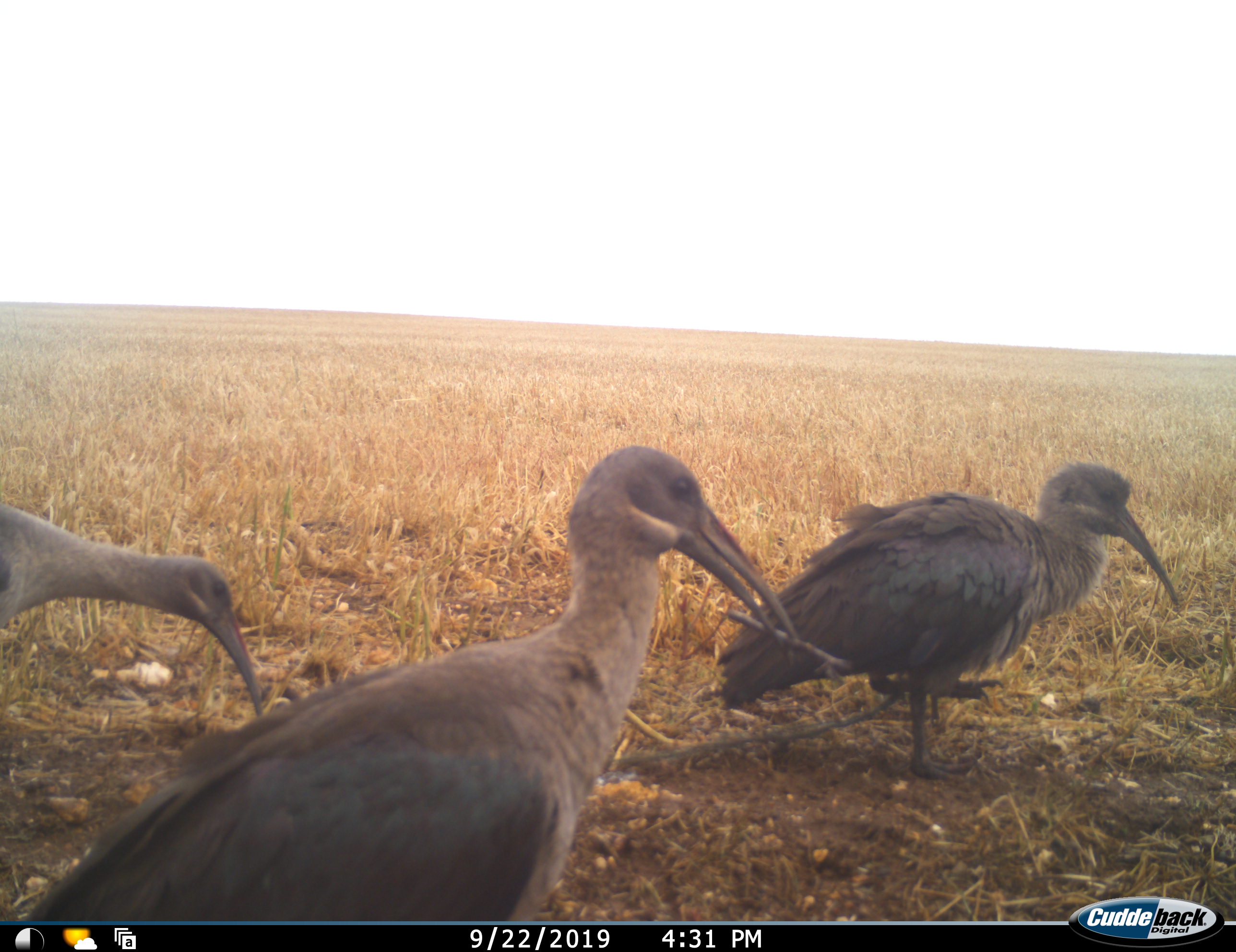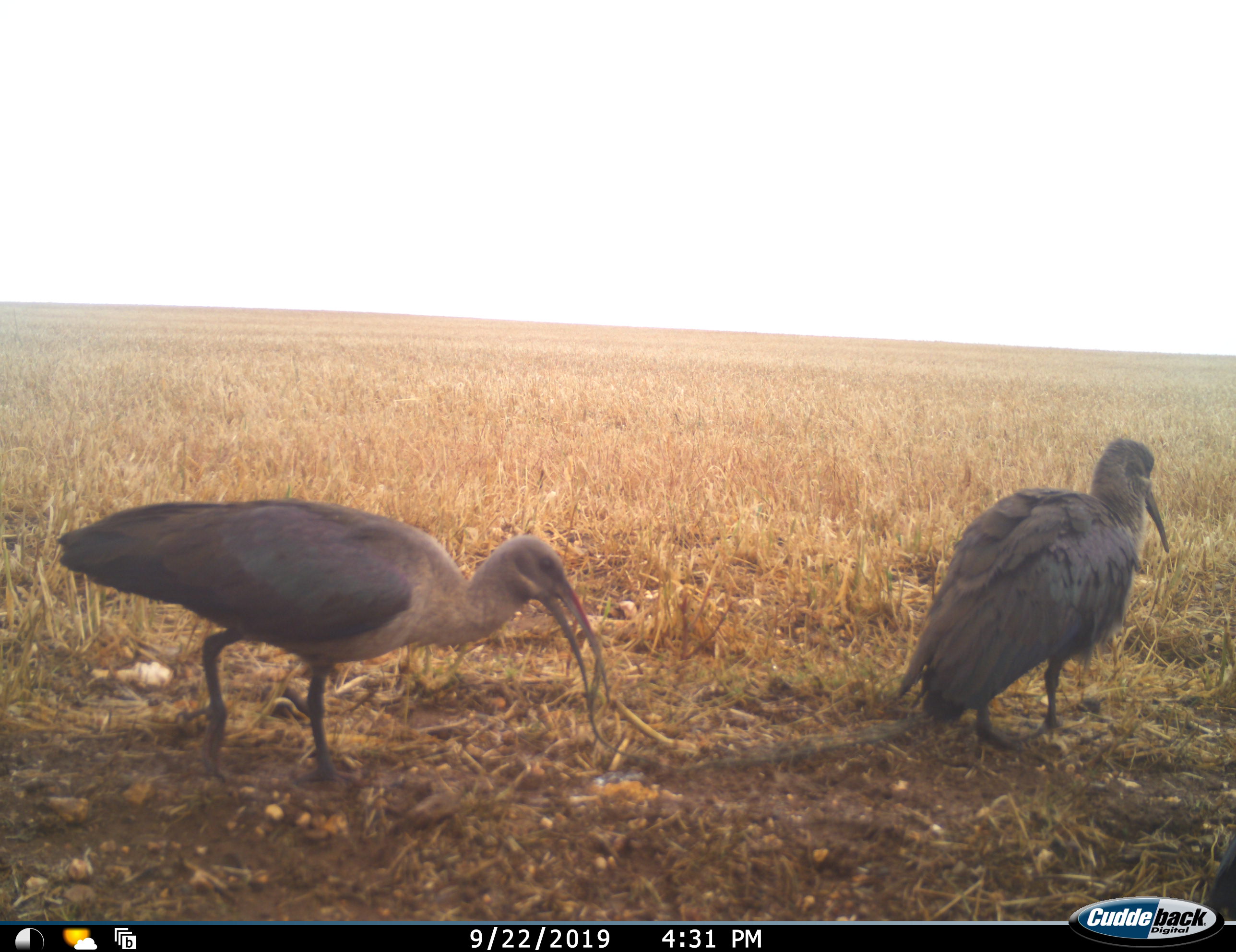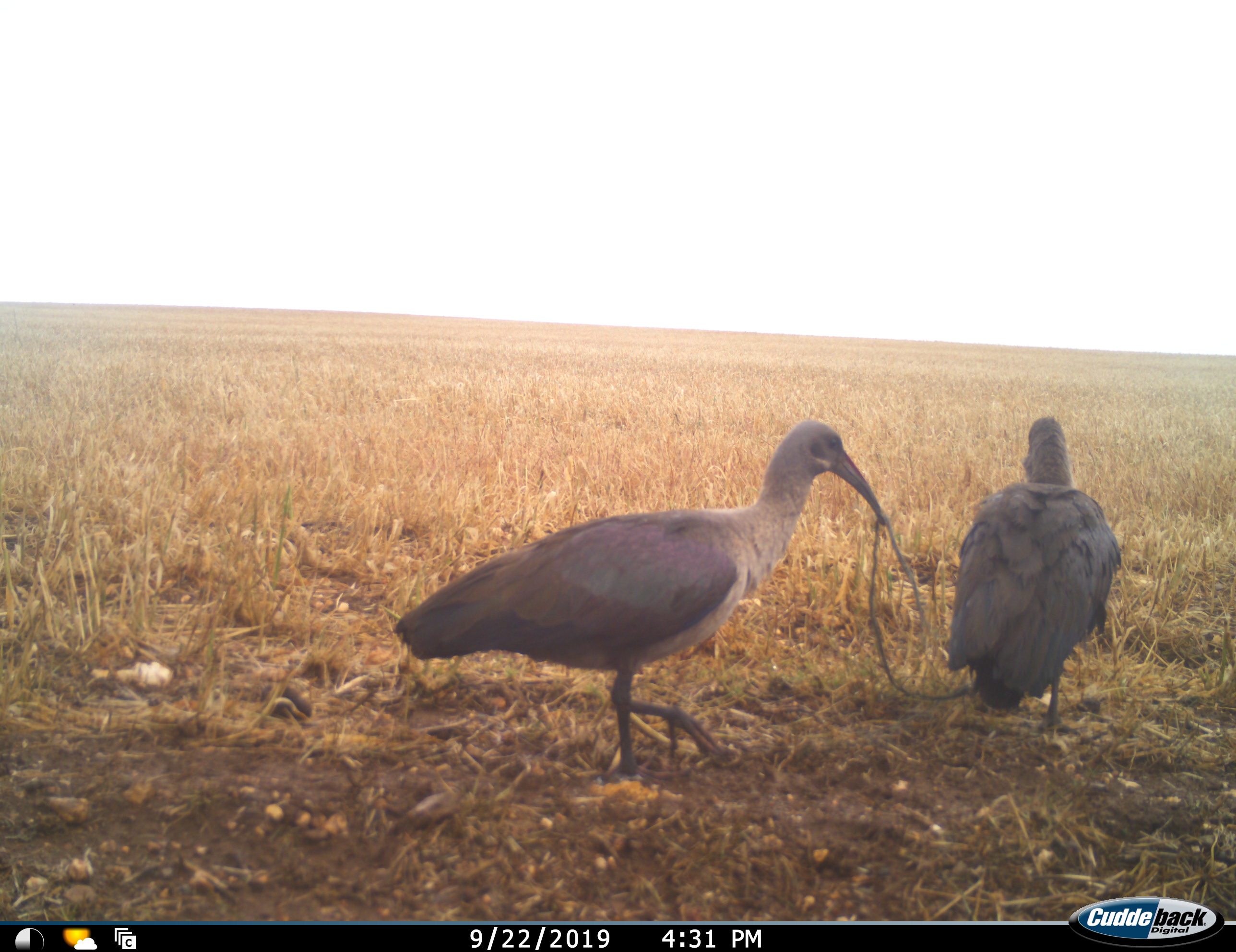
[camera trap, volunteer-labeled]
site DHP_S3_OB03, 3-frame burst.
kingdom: Animalia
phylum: Chordata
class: Aves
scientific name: Aves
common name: bird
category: birdother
Birdother (bird) (Aves), count 3. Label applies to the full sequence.